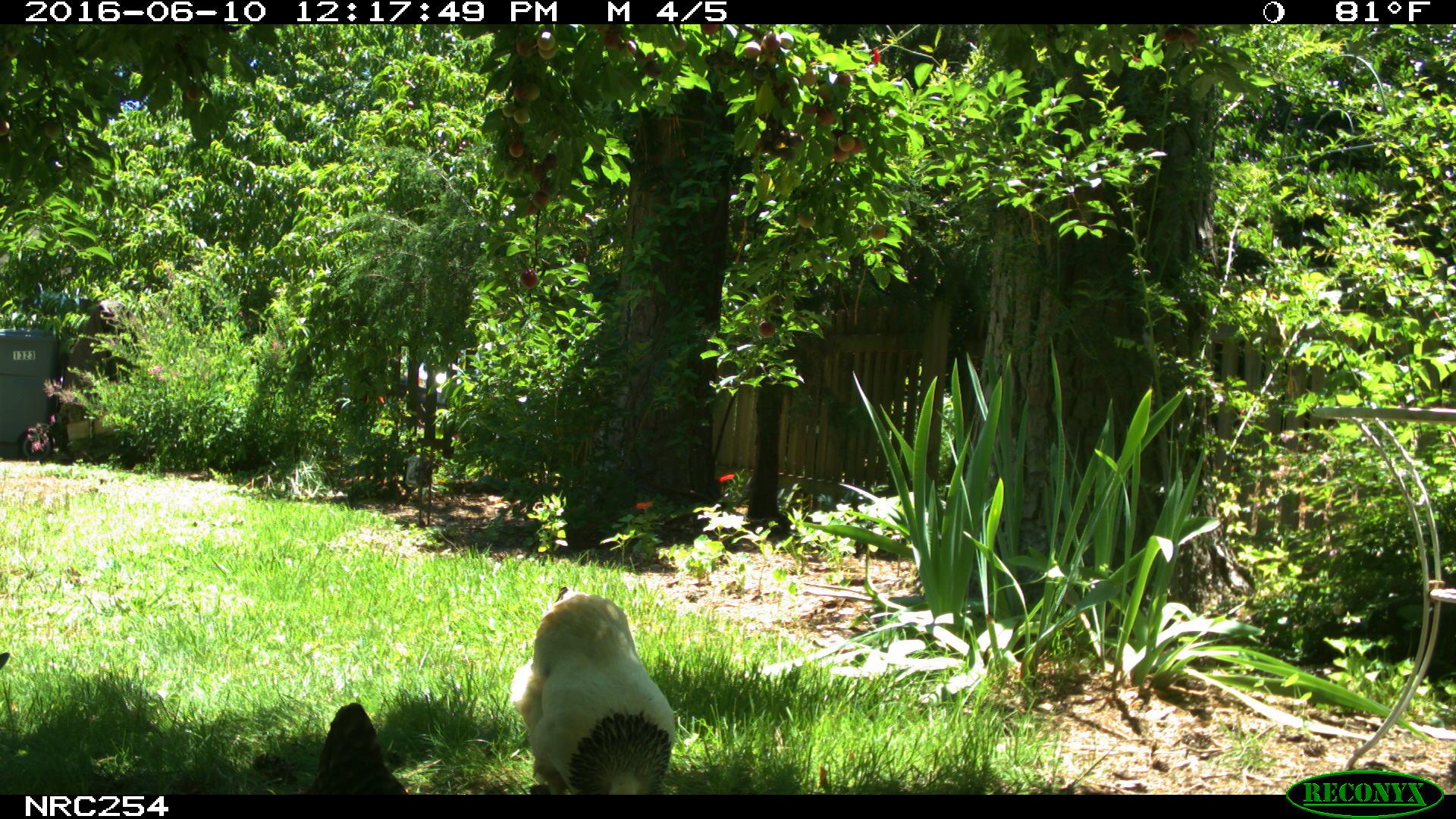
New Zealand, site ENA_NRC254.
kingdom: Animalia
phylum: Chordata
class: Aves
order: Galliformes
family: Phasianidae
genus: Gallus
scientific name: Gallus gallus domesticus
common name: chicken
Chicken (Gallus gallus domesticus).